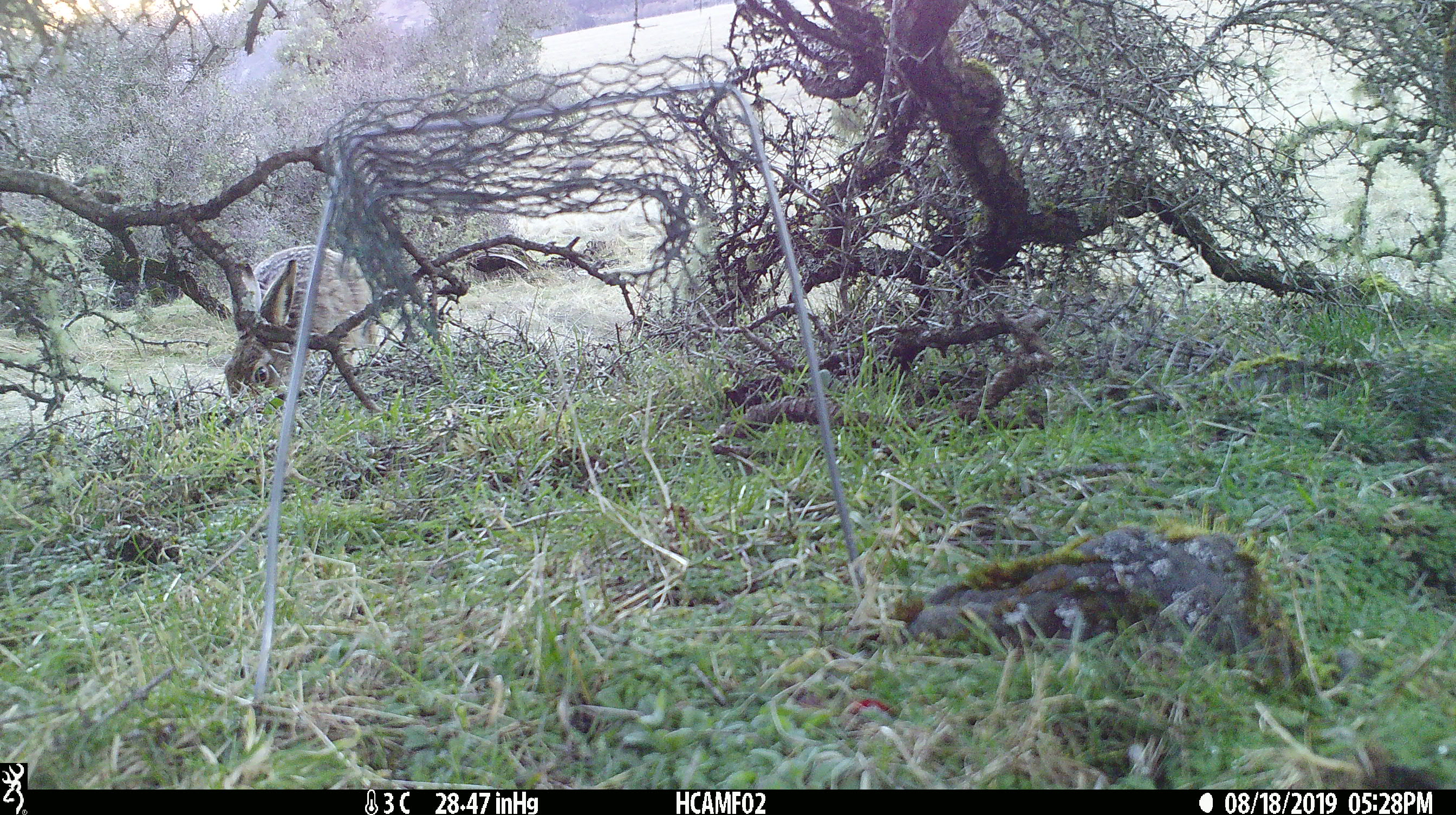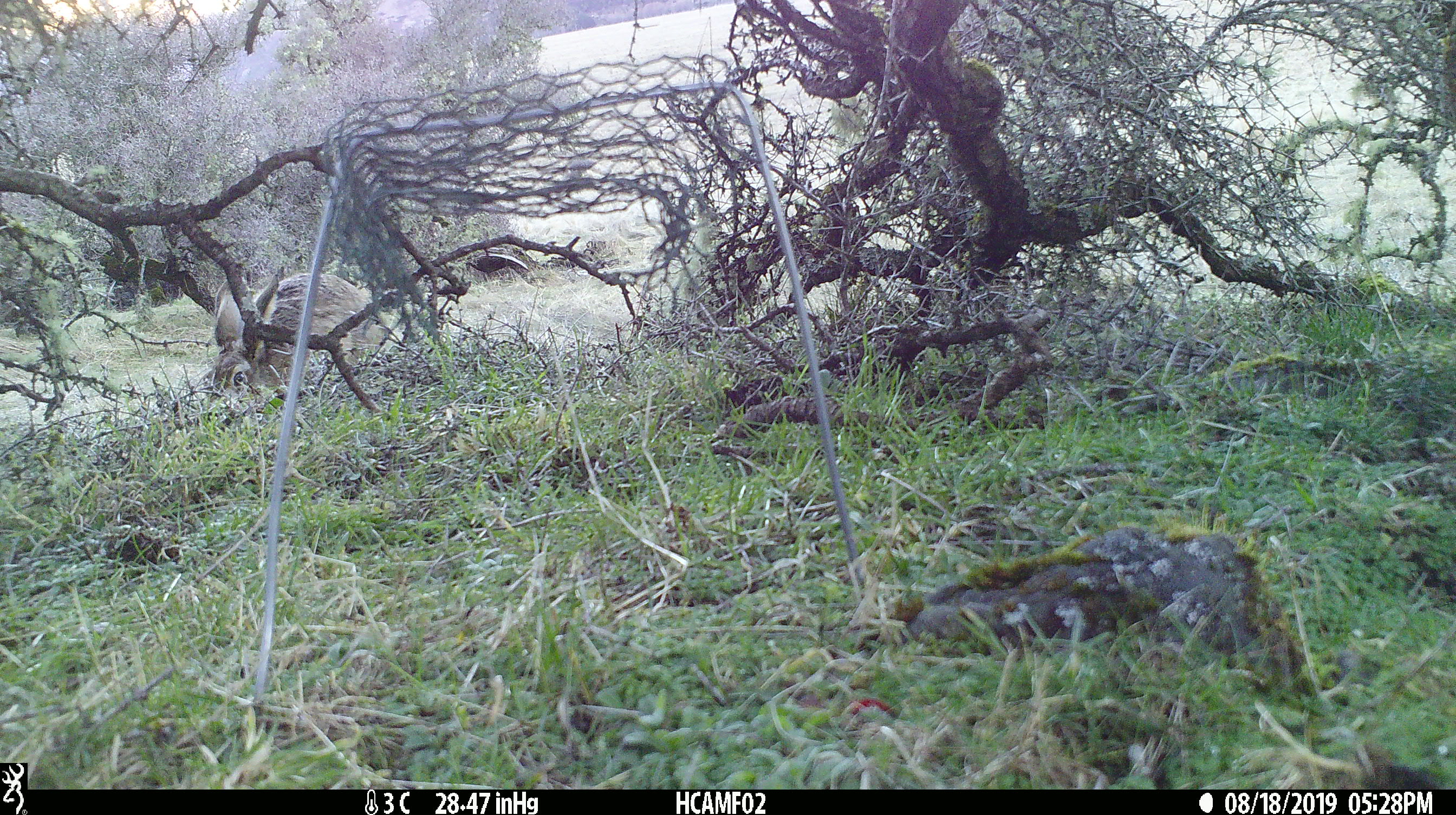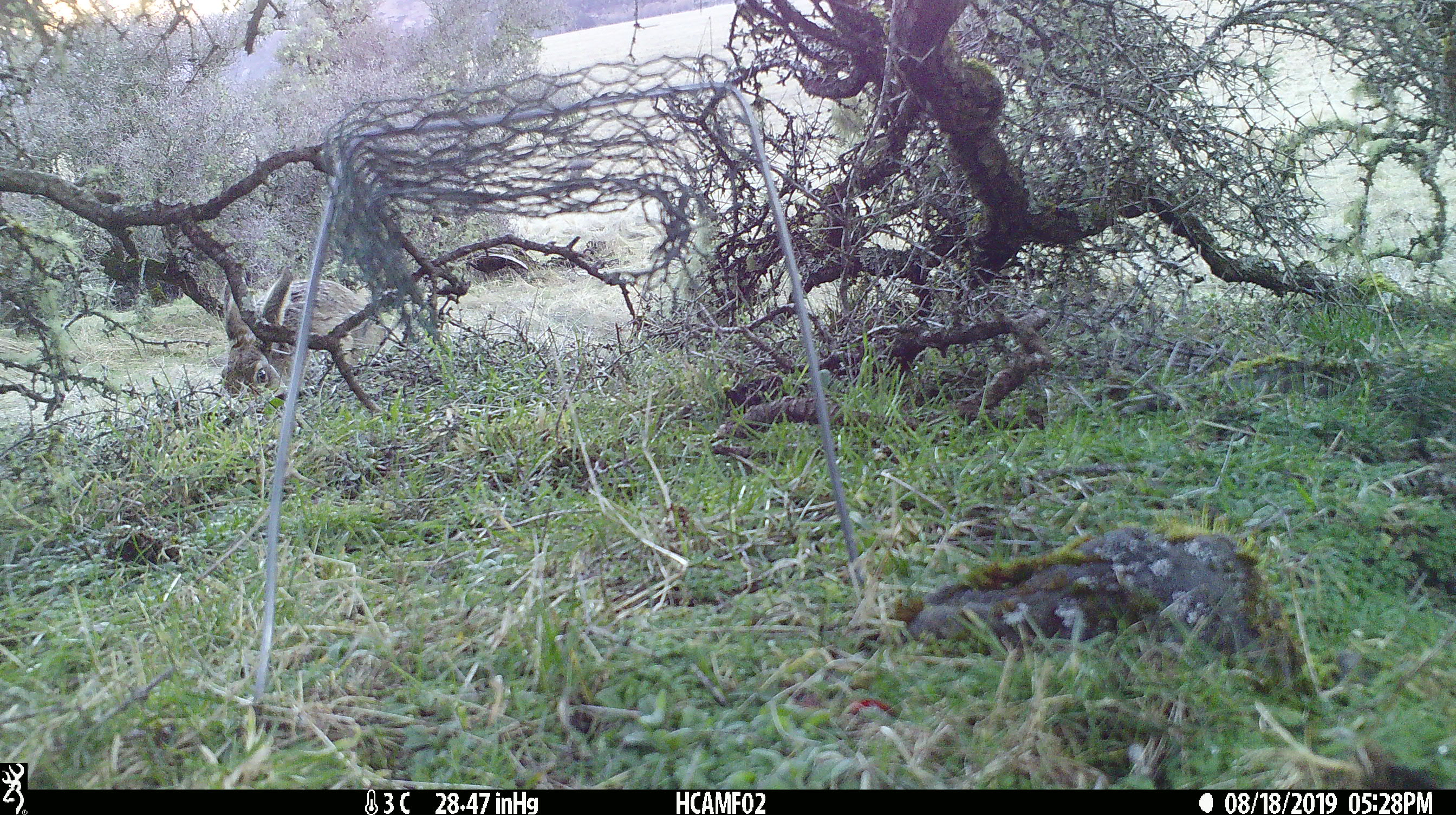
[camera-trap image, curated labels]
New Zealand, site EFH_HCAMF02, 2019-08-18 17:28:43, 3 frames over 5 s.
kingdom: Animalia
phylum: Chordata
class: Mammalia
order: Lagomorpha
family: Leporidae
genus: Lepus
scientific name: Lepus europaeus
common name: brown hare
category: hare